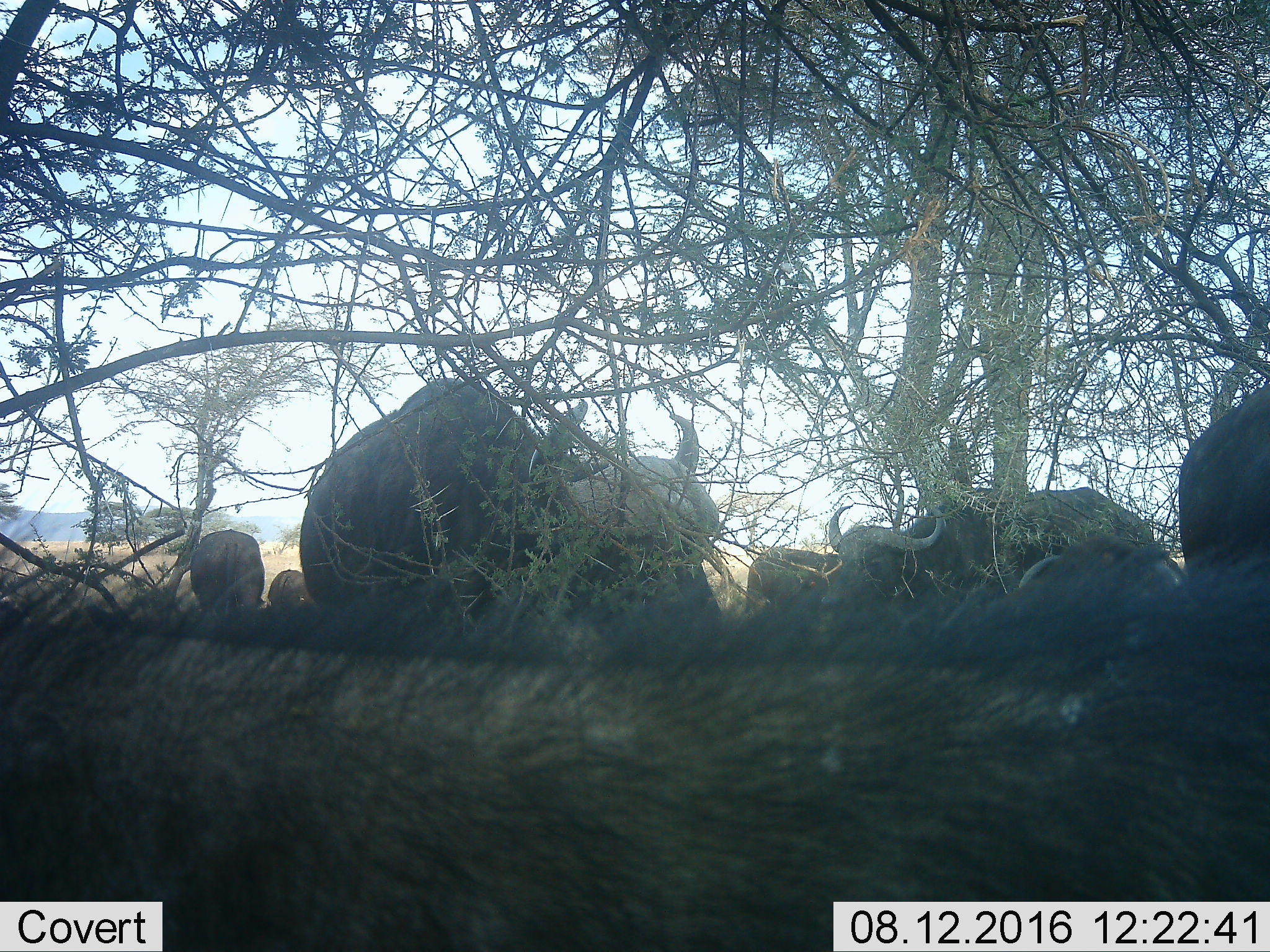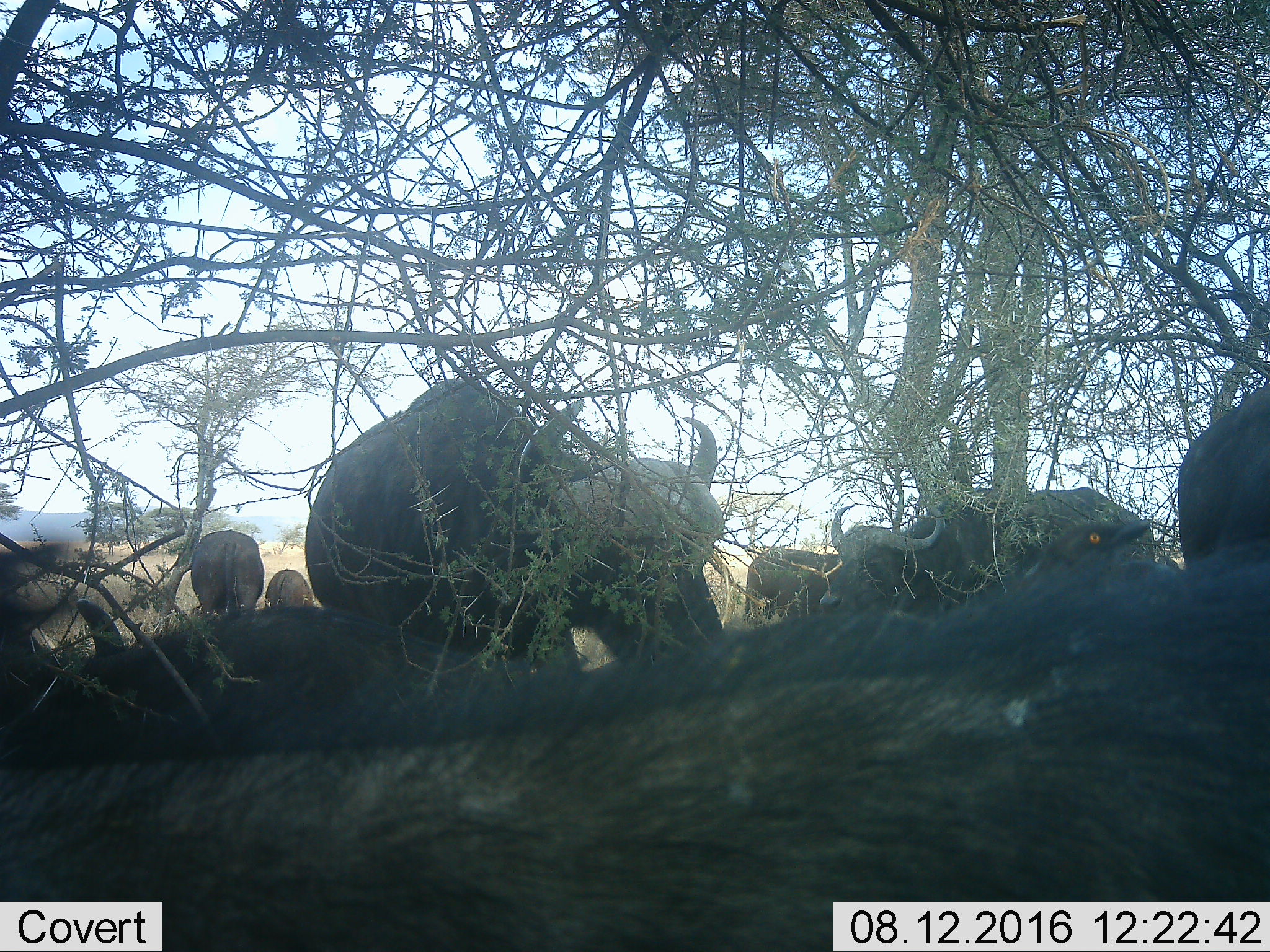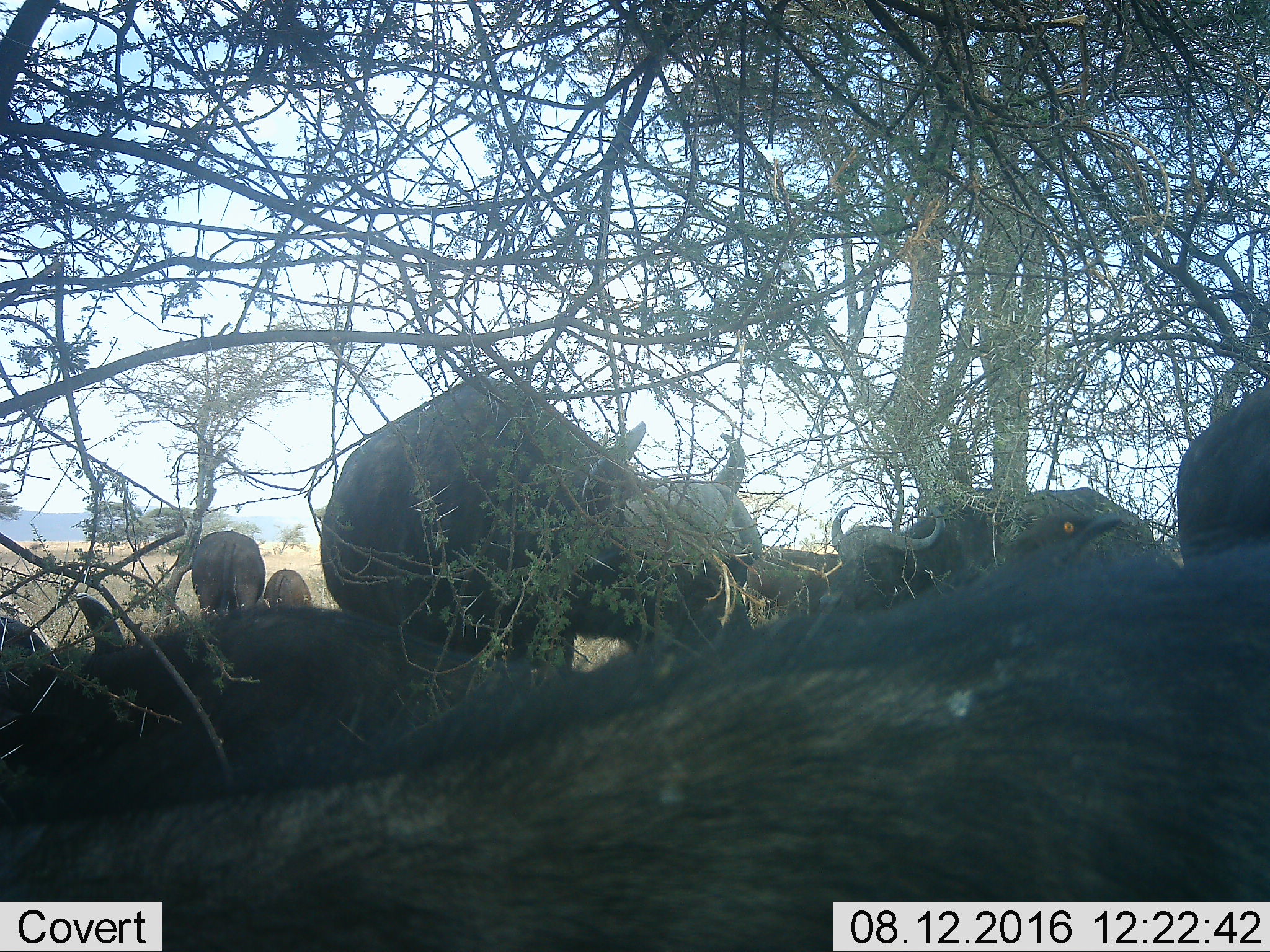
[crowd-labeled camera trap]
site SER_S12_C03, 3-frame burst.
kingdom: Animalia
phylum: Chordata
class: Mammalia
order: Artiodactyla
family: Bovidae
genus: Syncerus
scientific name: Syncerus caffer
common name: african buffalo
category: buffalo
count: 8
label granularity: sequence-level